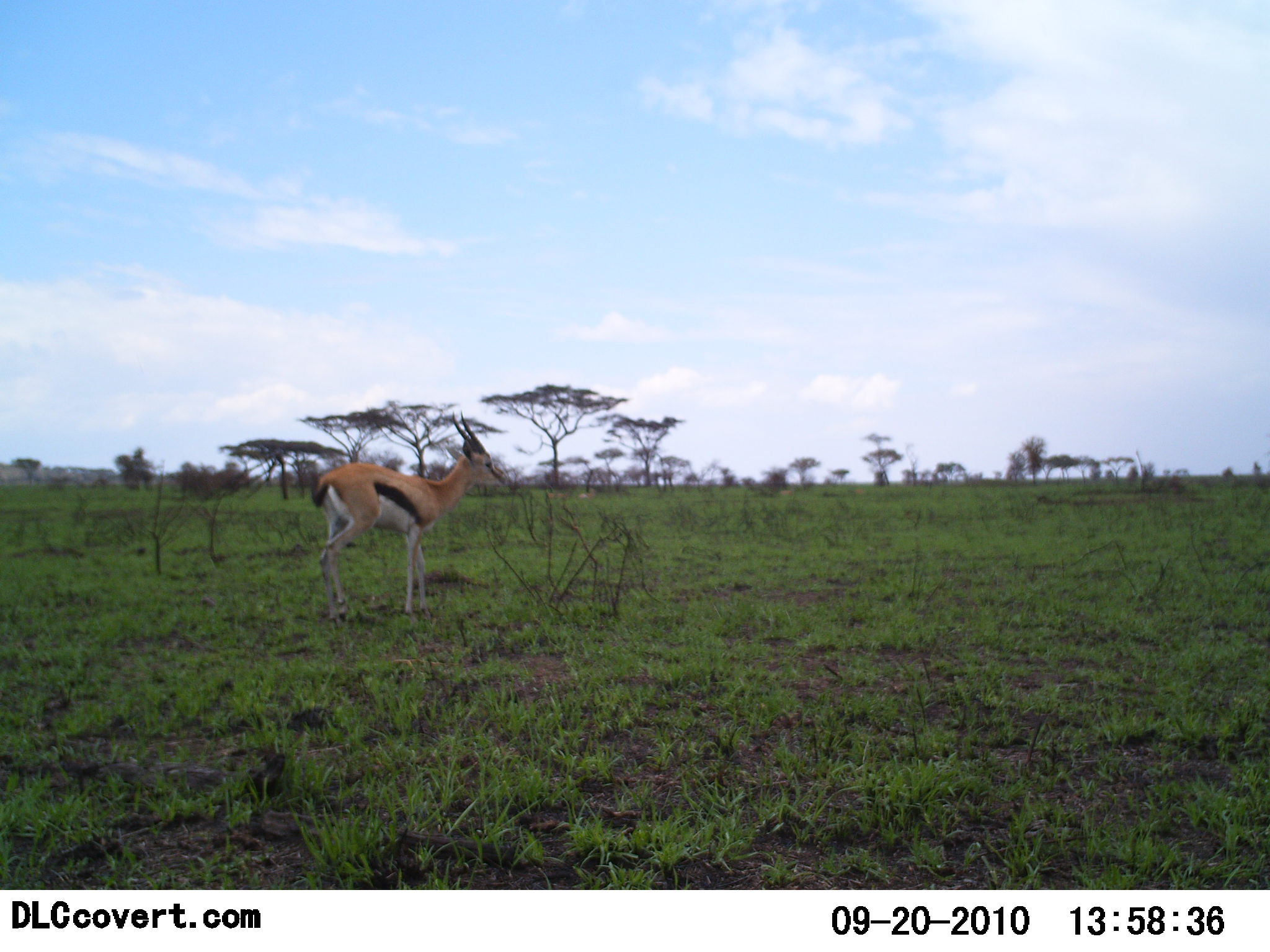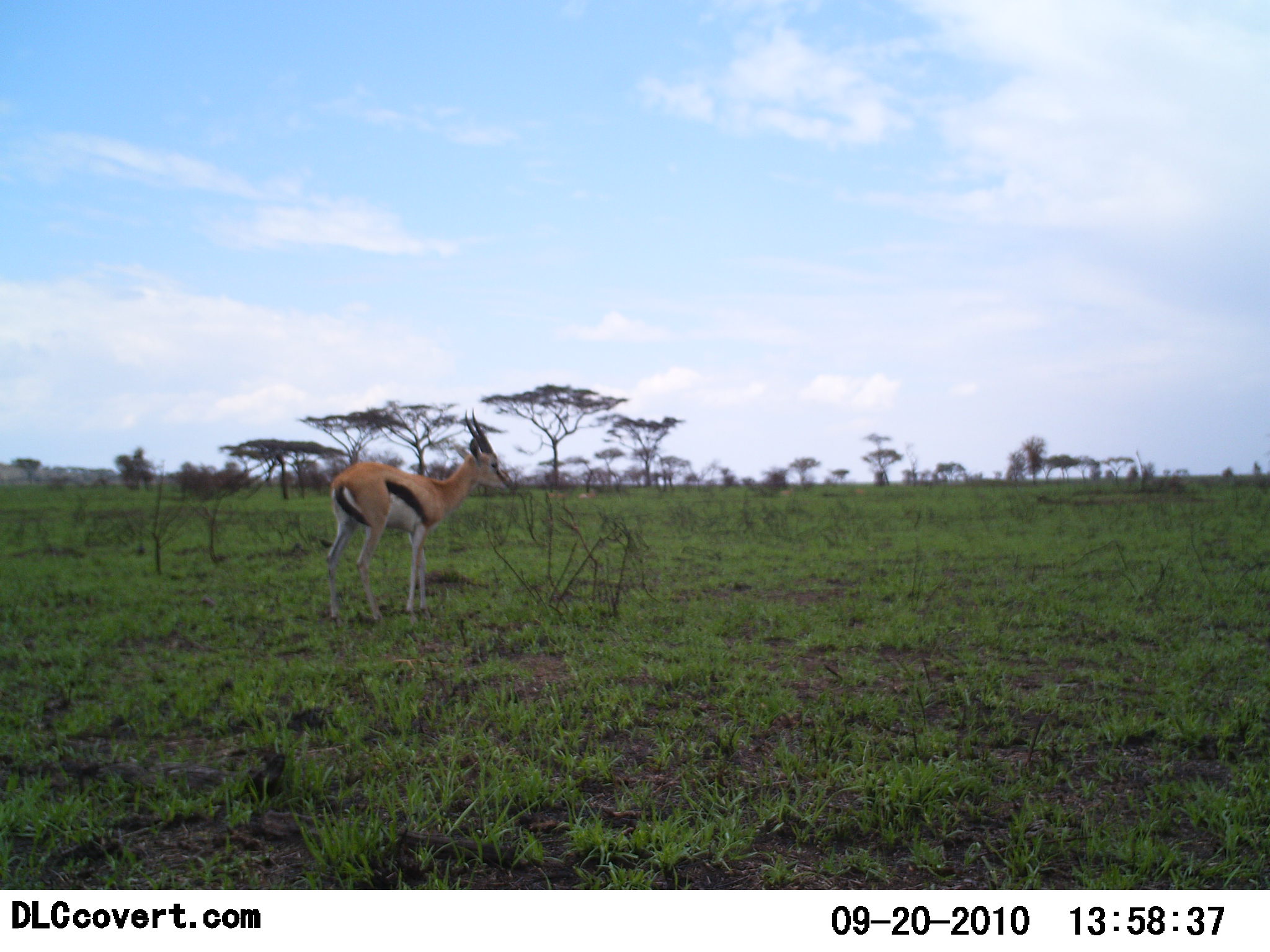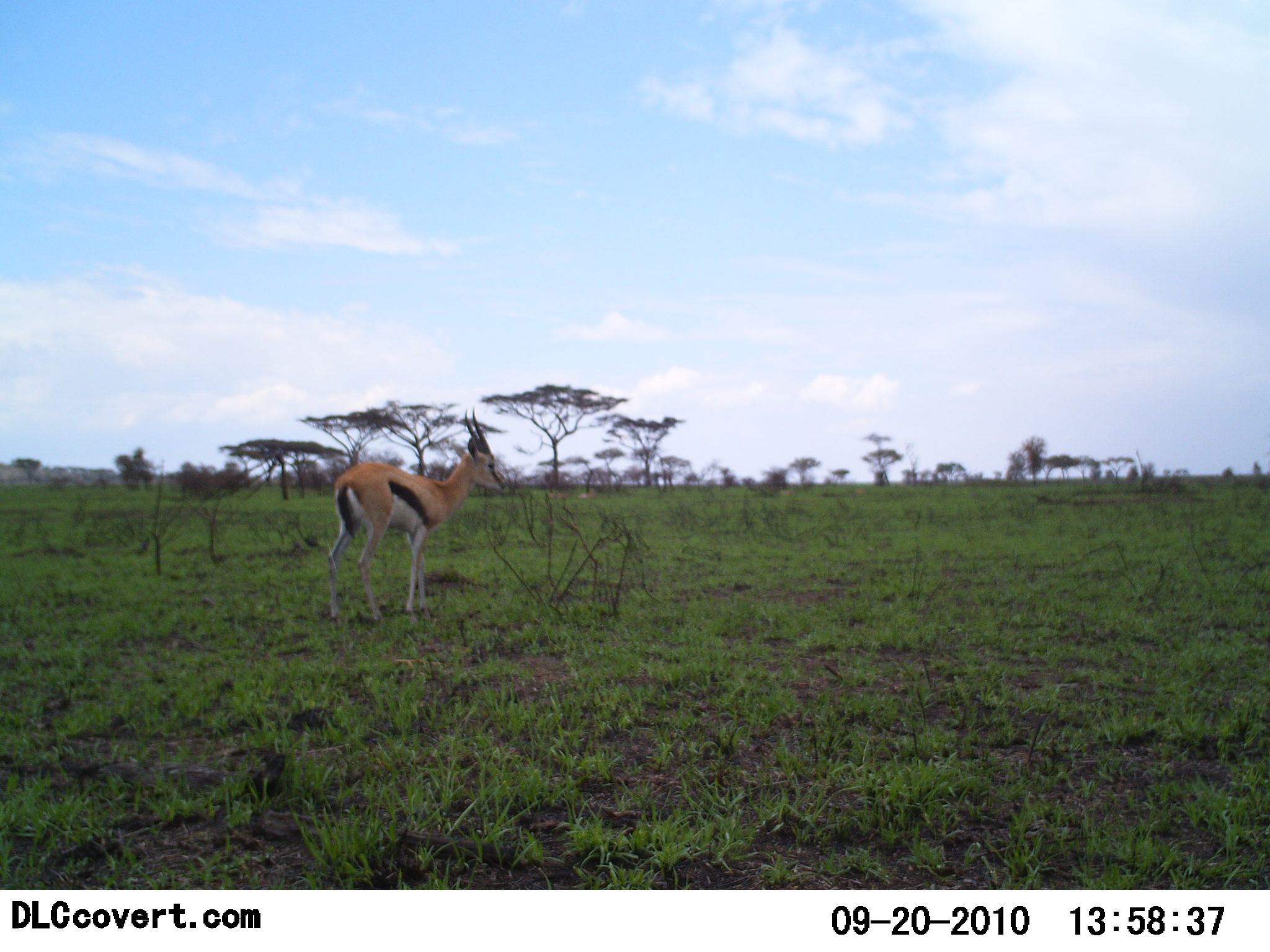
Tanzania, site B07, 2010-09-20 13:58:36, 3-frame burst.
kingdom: Animalia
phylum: Chordata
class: Mammalia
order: Artiodactyla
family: Bovidae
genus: Eudorcas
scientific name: Eudorcas thomsonii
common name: thomson's gazelle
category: gazellethomsons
Gazellethomsons (thomson's gazelle) (Eudorcas thomsonii), count 1. Behavior (volunteer vote fractions): standing 86%, resting 0%, moving 14%, interacting 0%. Young present (vote fraction): 0%. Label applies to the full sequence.